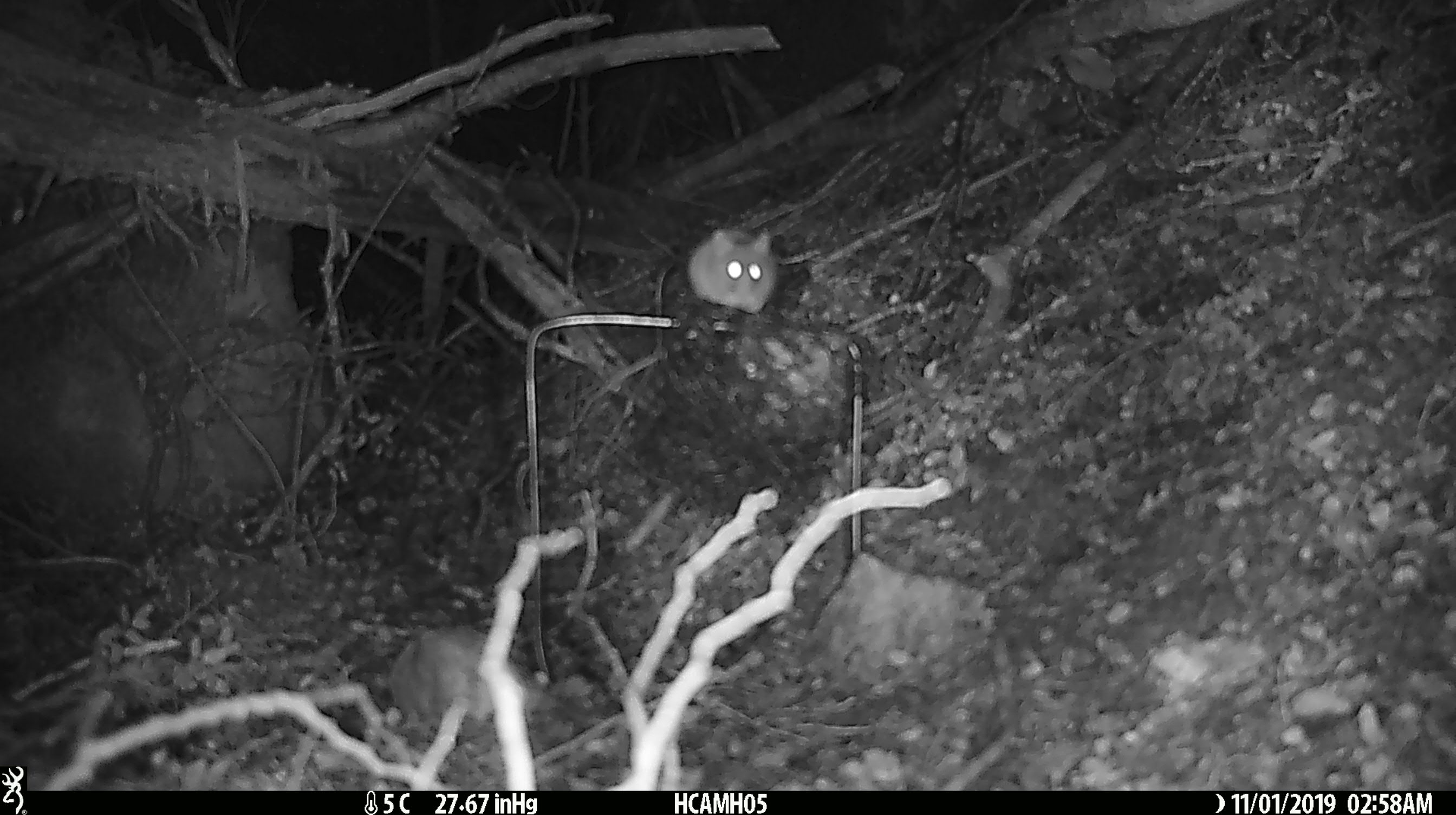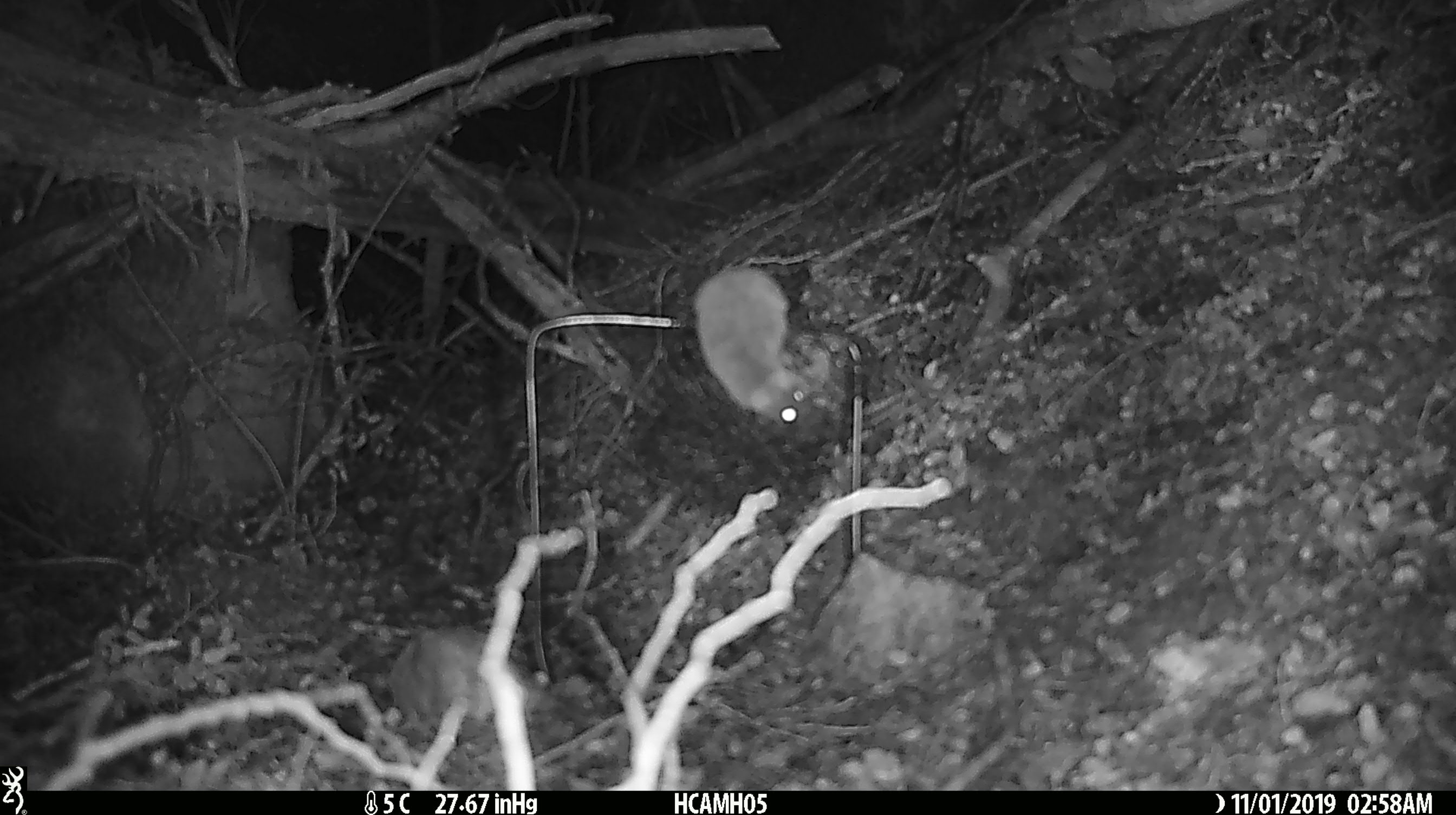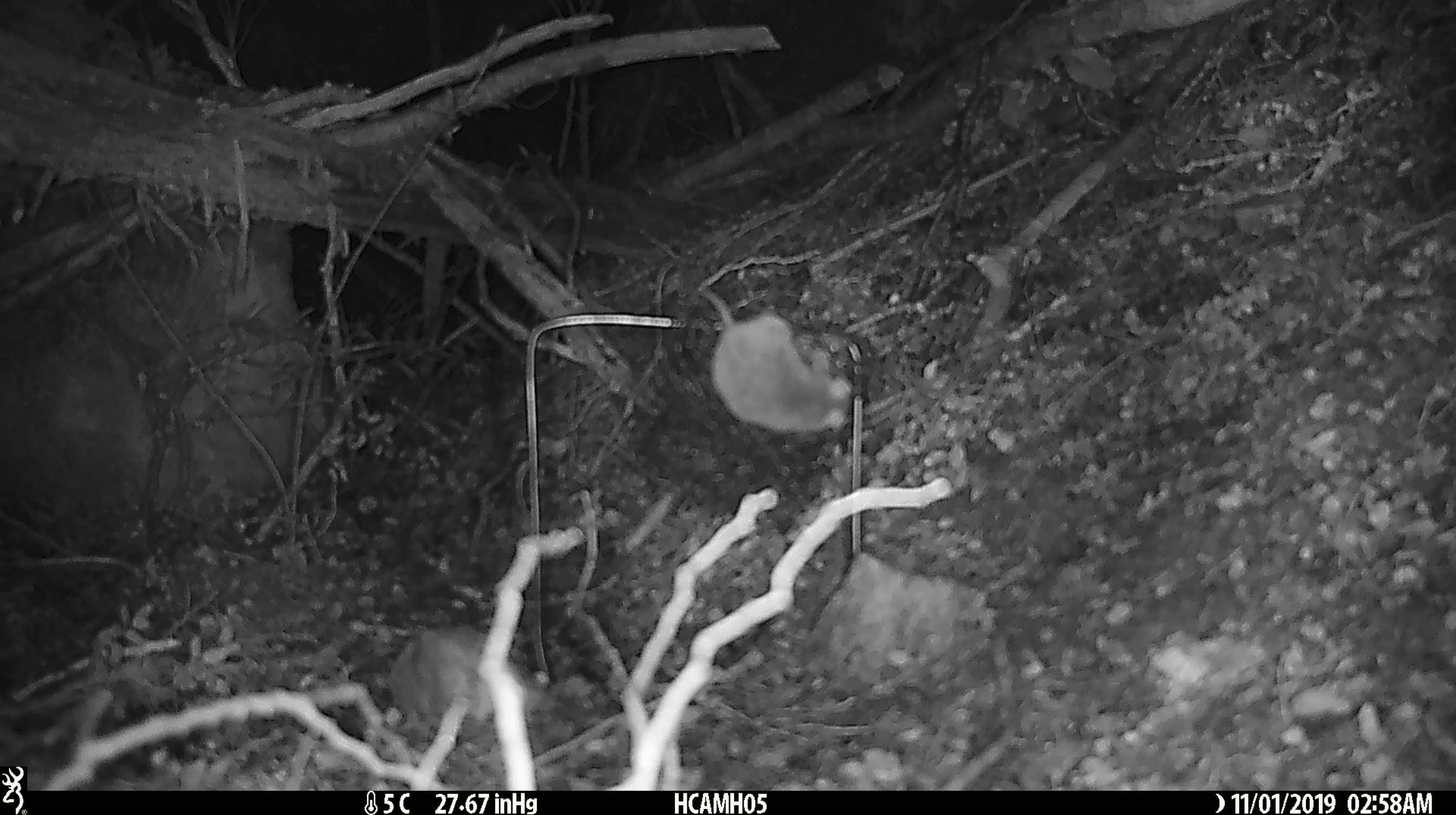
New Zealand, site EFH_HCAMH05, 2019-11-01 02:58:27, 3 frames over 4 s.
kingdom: Animalia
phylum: Chordata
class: Mammalia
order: Rodentia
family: Muridae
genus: Mus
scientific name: Mus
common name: mouse